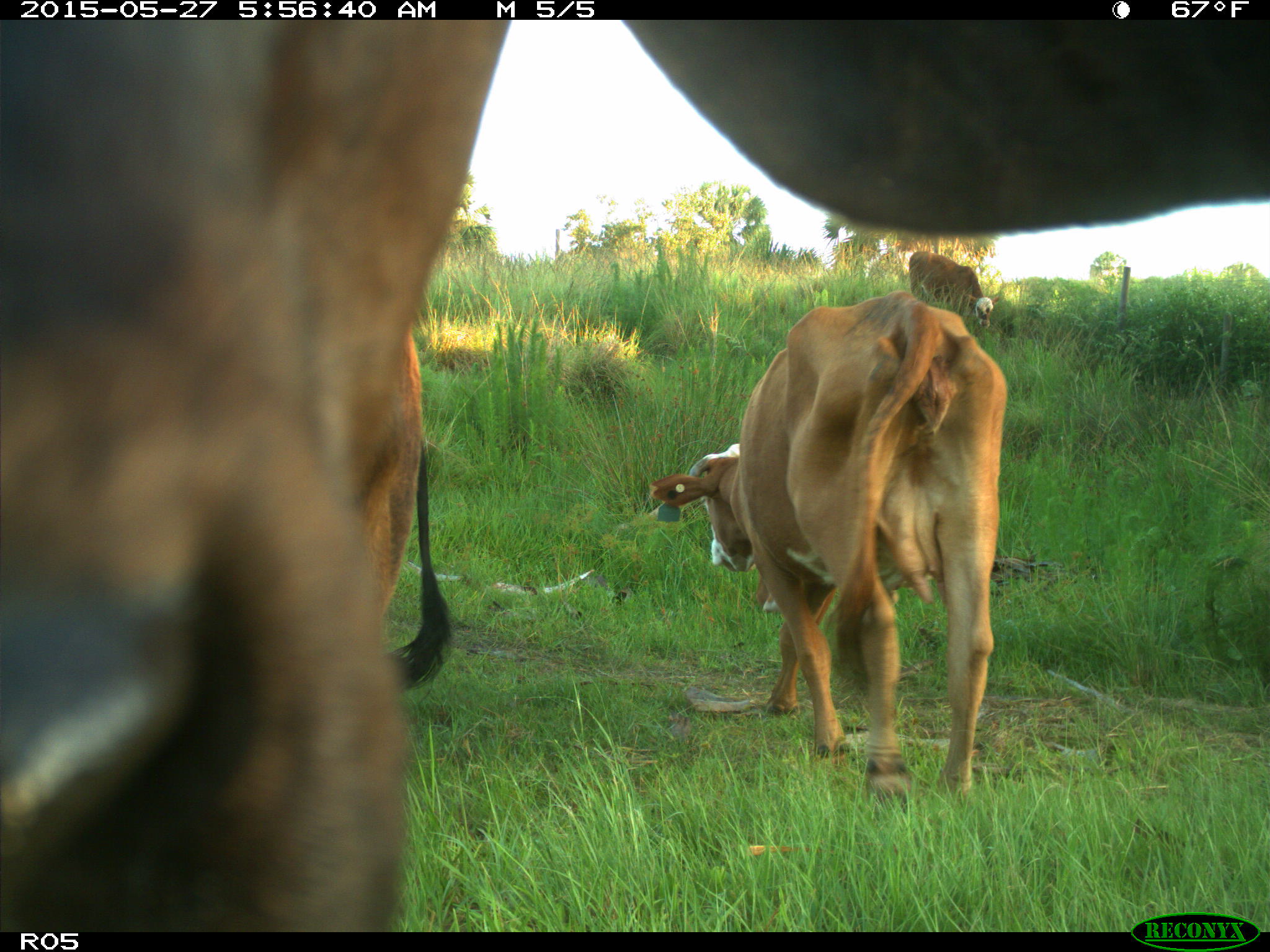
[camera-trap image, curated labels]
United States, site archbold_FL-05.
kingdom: Animalia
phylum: Chordata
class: Mammalia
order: Artiodactyla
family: Bovidae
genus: Bos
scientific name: Bos taurus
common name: domestic cow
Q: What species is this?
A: Bos taurus (domestic cow).